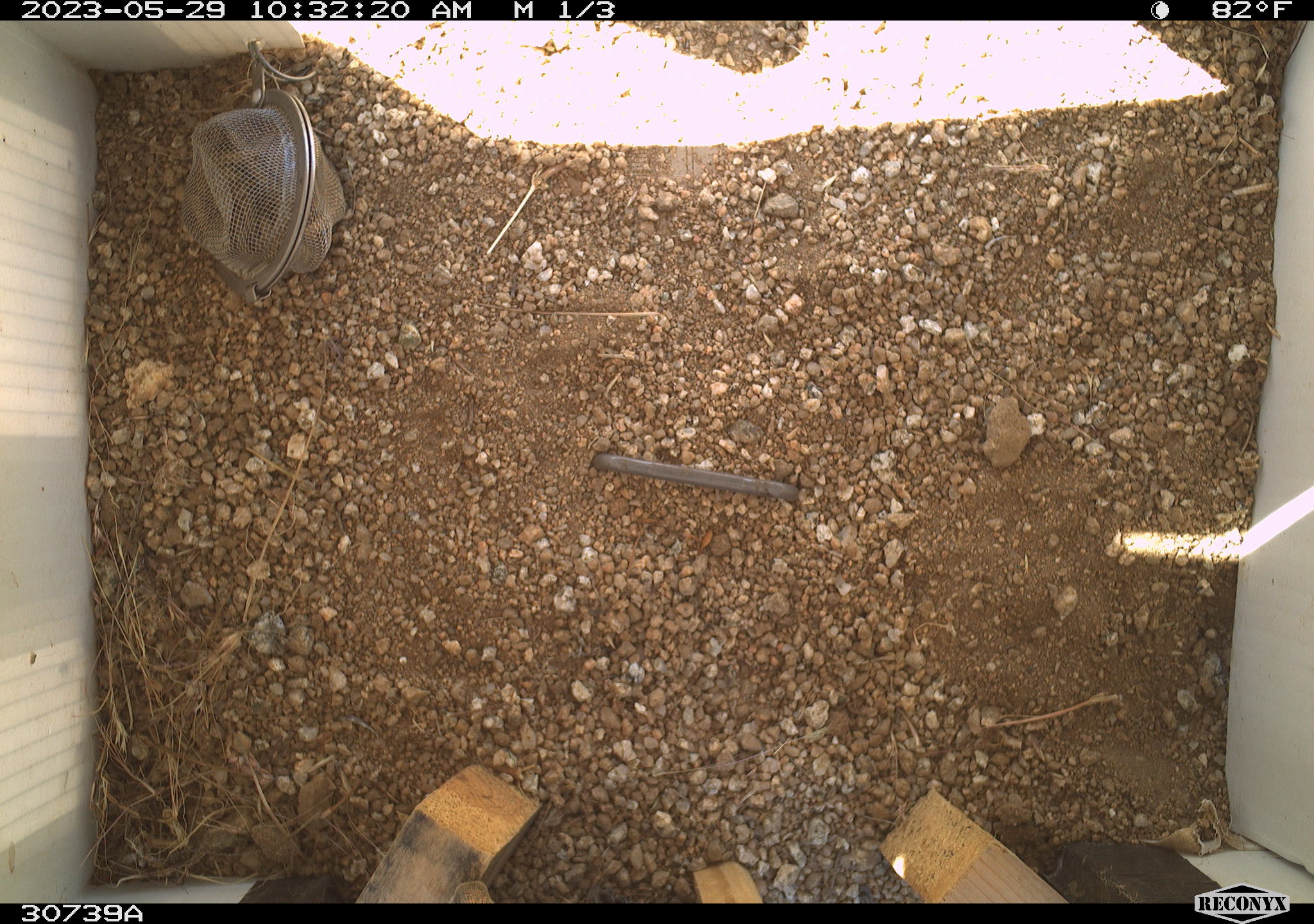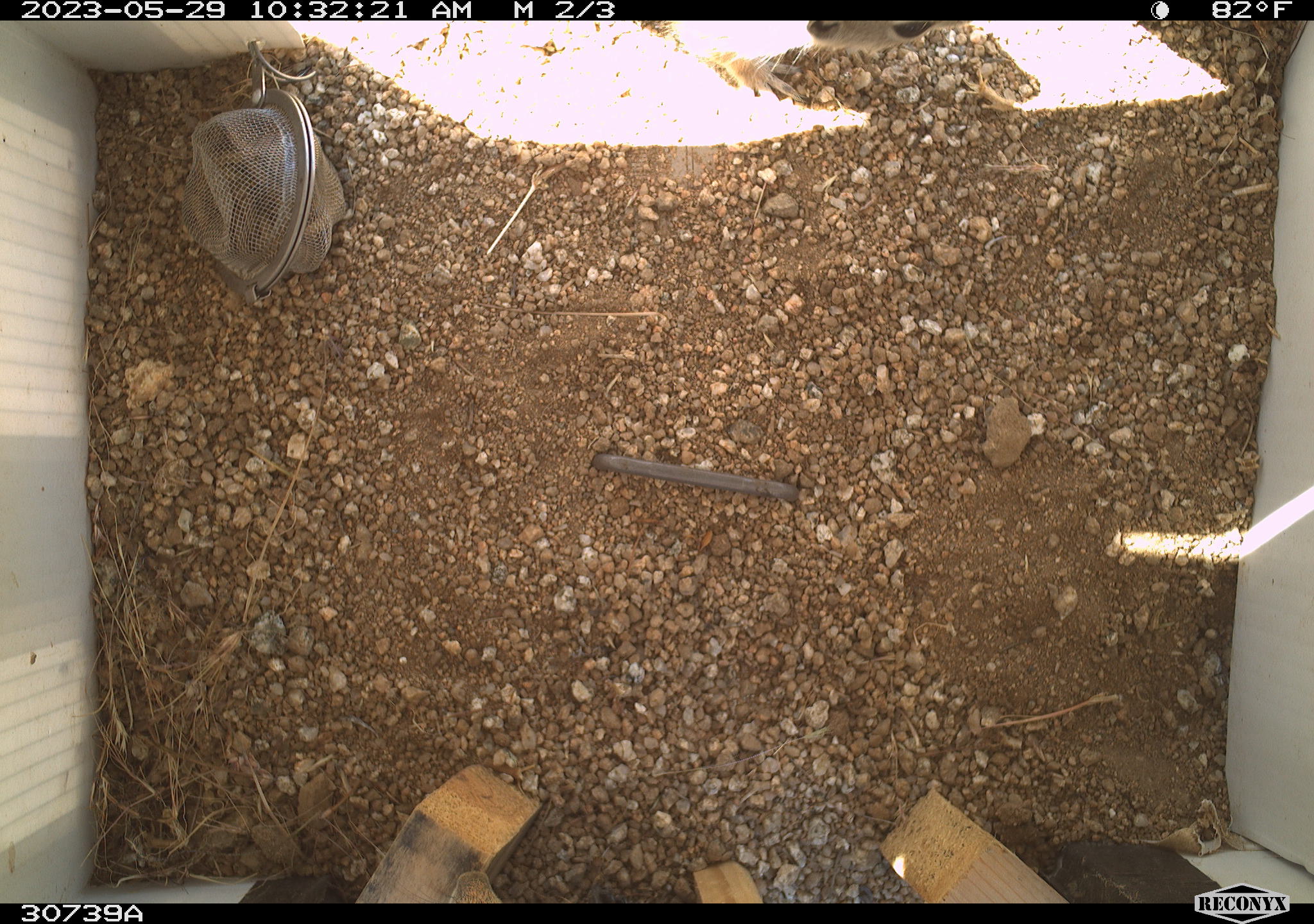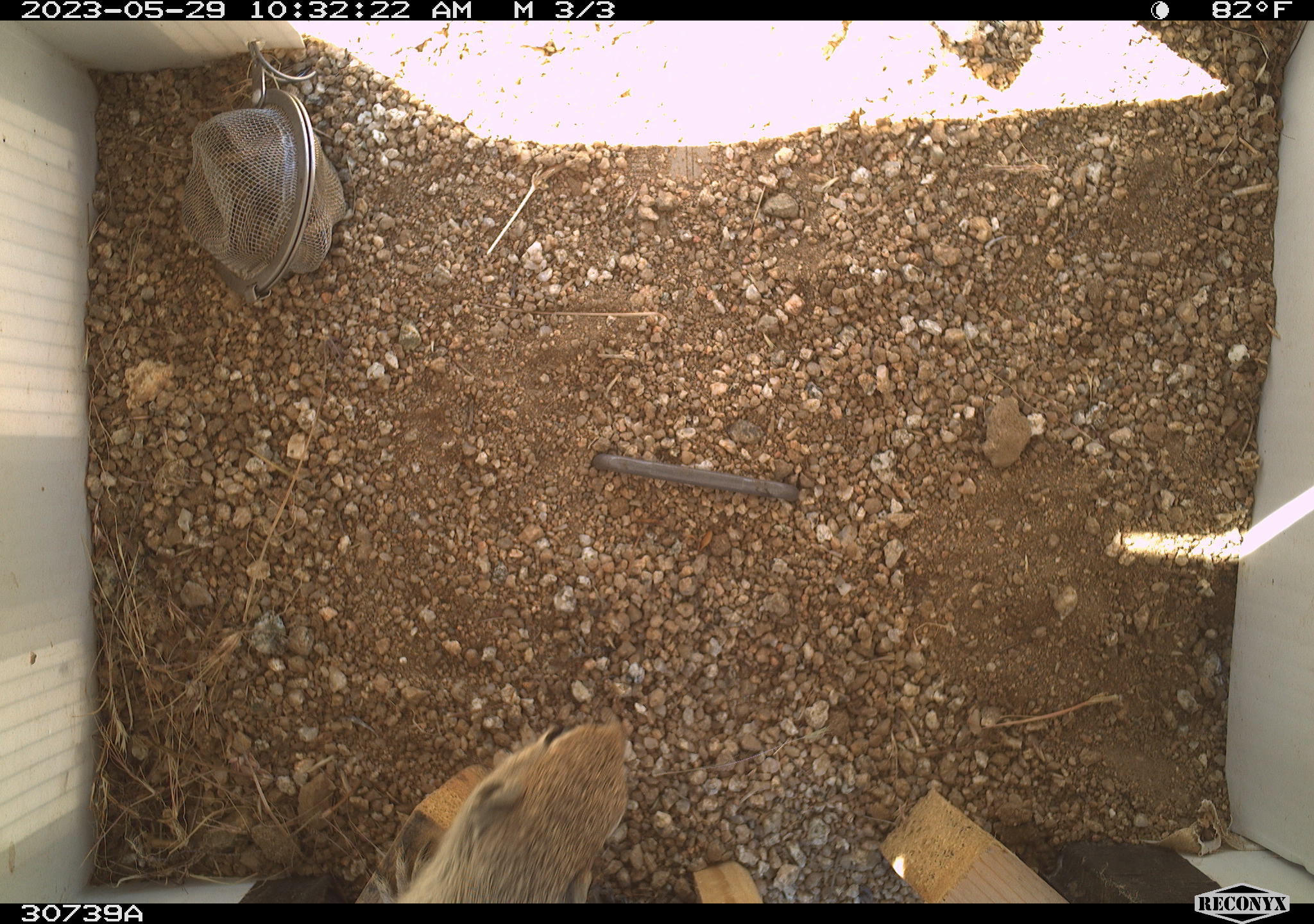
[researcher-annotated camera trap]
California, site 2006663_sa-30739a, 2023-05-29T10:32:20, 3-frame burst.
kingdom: Animalia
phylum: Chordata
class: Mammalia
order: Rodentia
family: Sciuridae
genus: Ammospermophilus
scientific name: Ammospermophilus leucurus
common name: white-tailed antelope squirrel